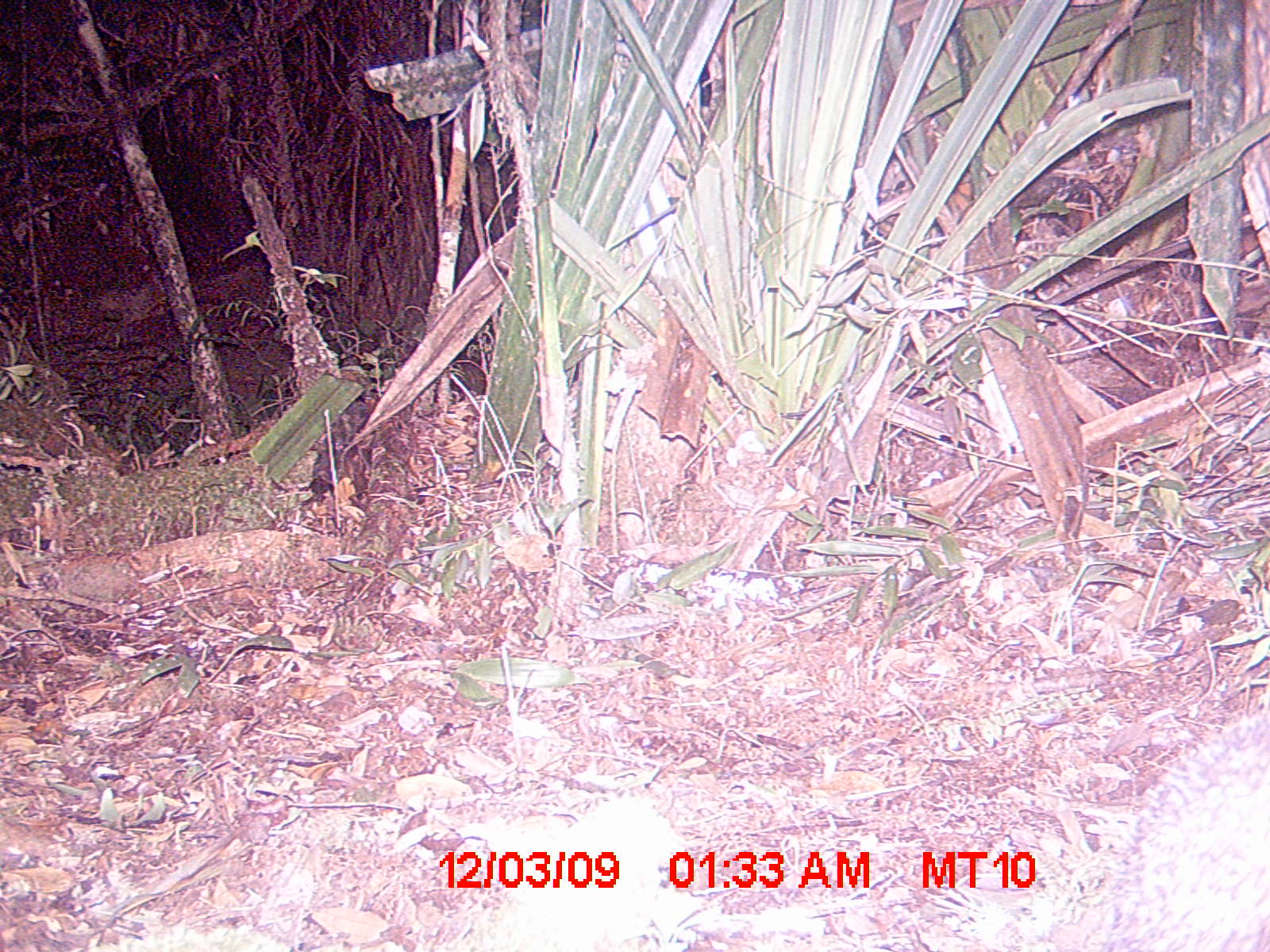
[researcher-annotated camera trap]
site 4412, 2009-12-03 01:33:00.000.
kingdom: Animalia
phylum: Chordata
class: Mammalia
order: Afrosoricida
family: Tenrecidae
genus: Setifer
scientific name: Setifer setosus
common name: greater hedgehog tenrec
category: setifer sp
Setifer sp (greater hedgehog tenrec) (Setifer setosus), count 1.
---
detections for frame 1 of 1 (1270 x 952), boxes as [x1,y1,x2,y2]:
setifer sp: [1055,704,1270,952]